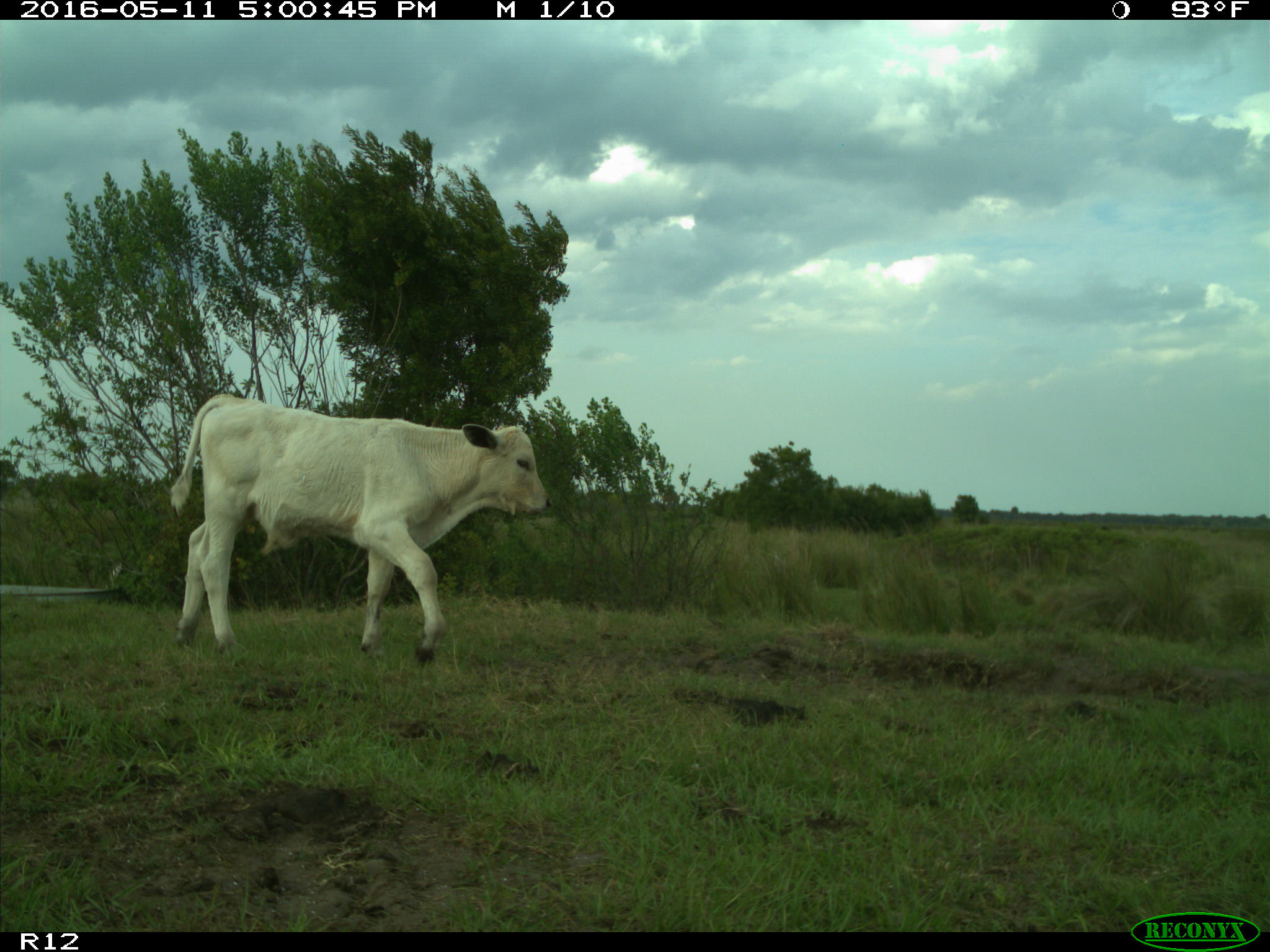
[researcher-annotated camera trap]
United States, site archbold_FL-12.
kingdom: Animalia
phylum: Chordata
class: Mammalia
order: Artiodactyla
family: Bovidae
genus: Bos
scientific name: Bos taurus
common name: domestic cow